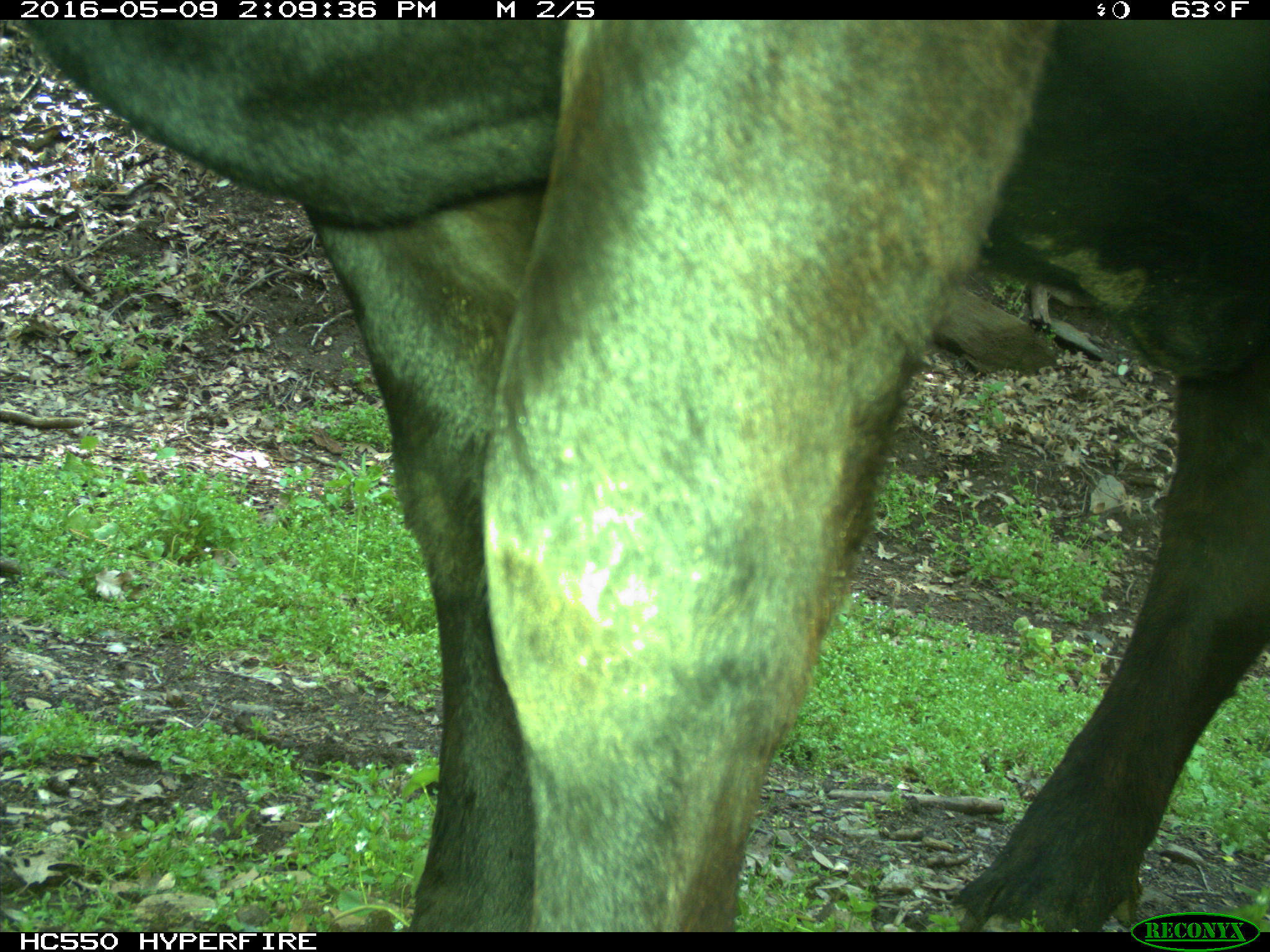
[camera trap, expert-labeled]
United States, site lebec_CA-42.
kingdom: Animalia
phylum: Chordata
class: Mammalia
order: Artiodactyla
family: Bovidae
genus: Bos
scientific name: Bos taurus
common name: domestic cow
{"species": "Bos taurus (domestic cow)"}